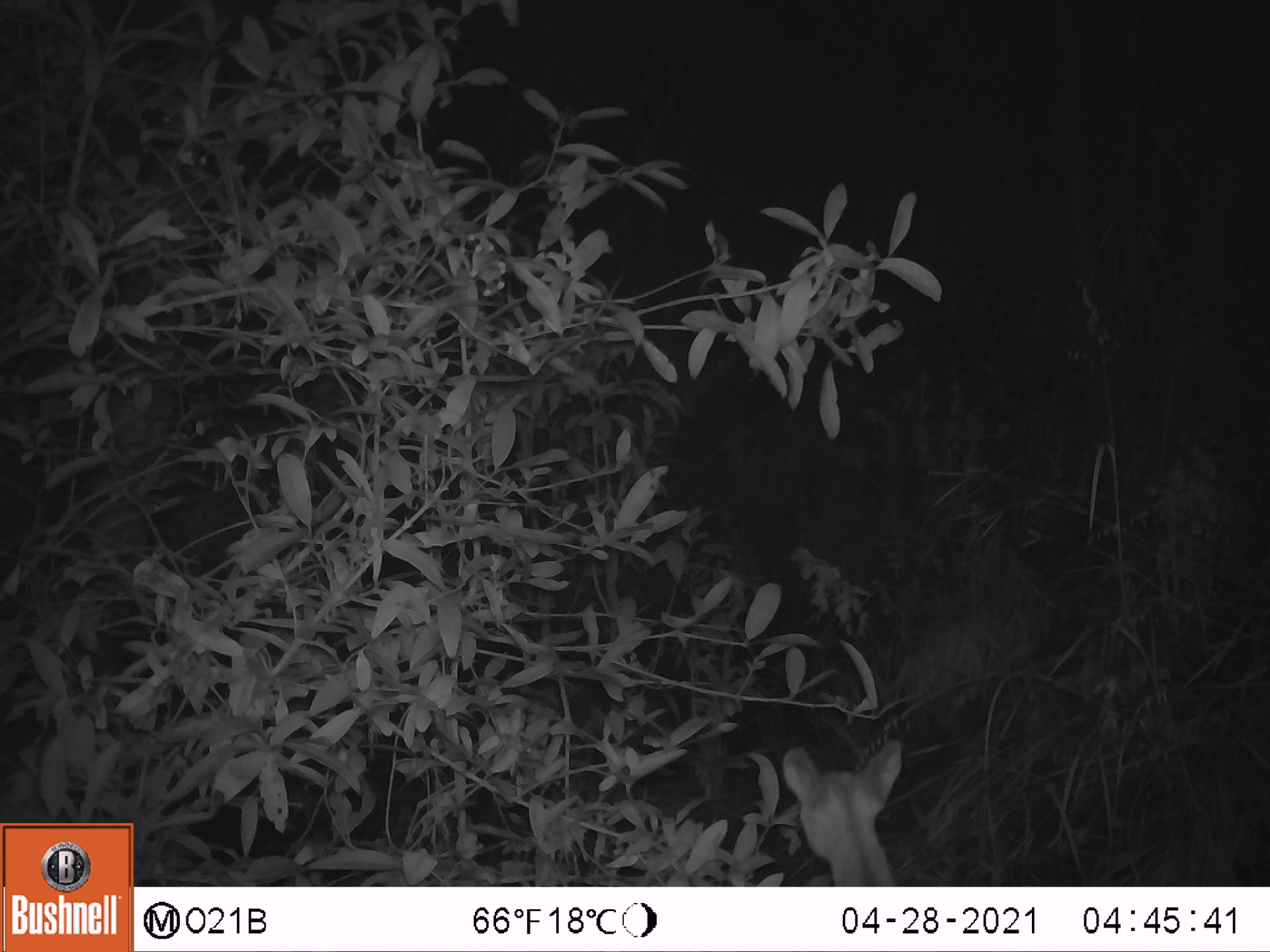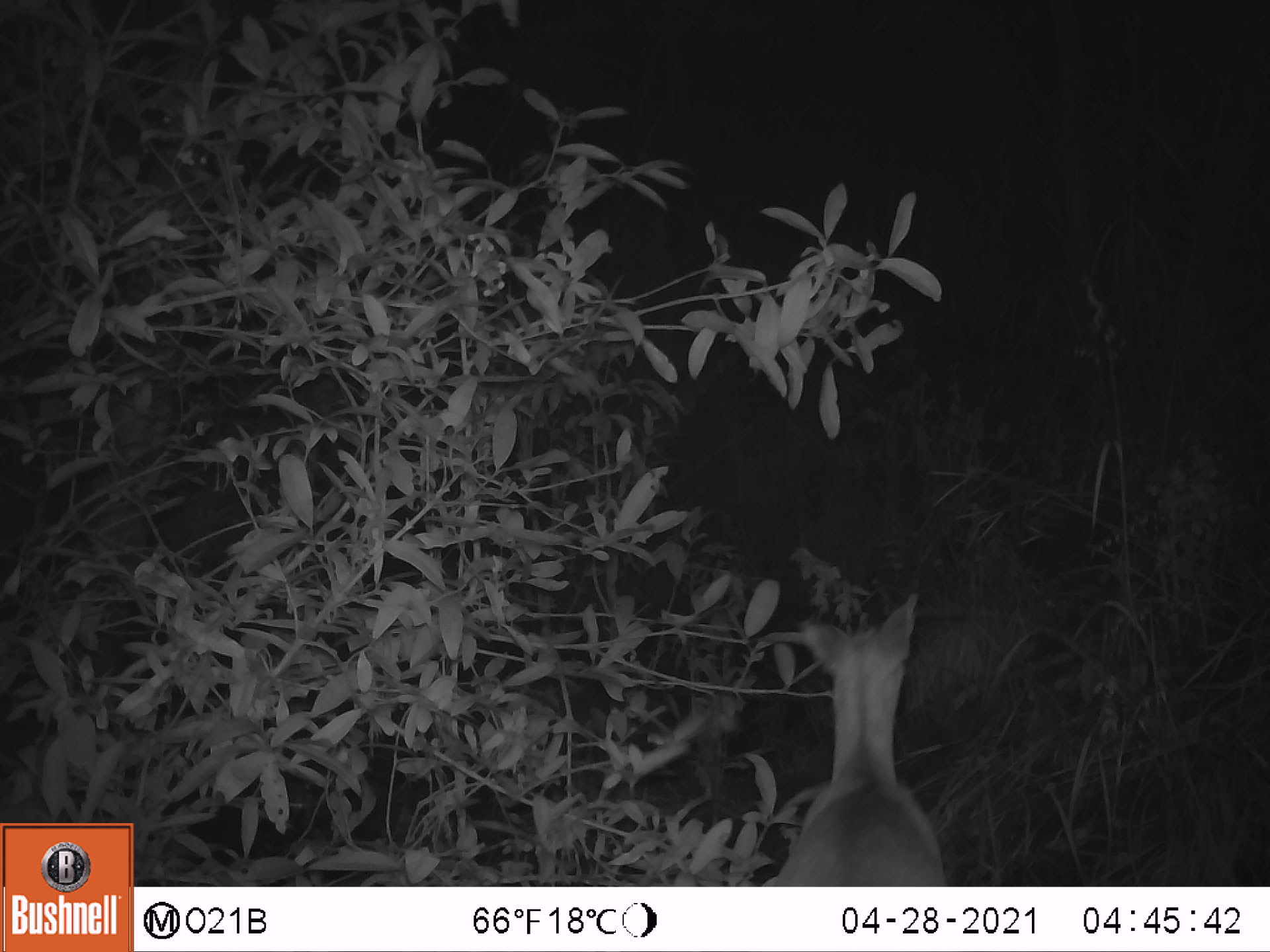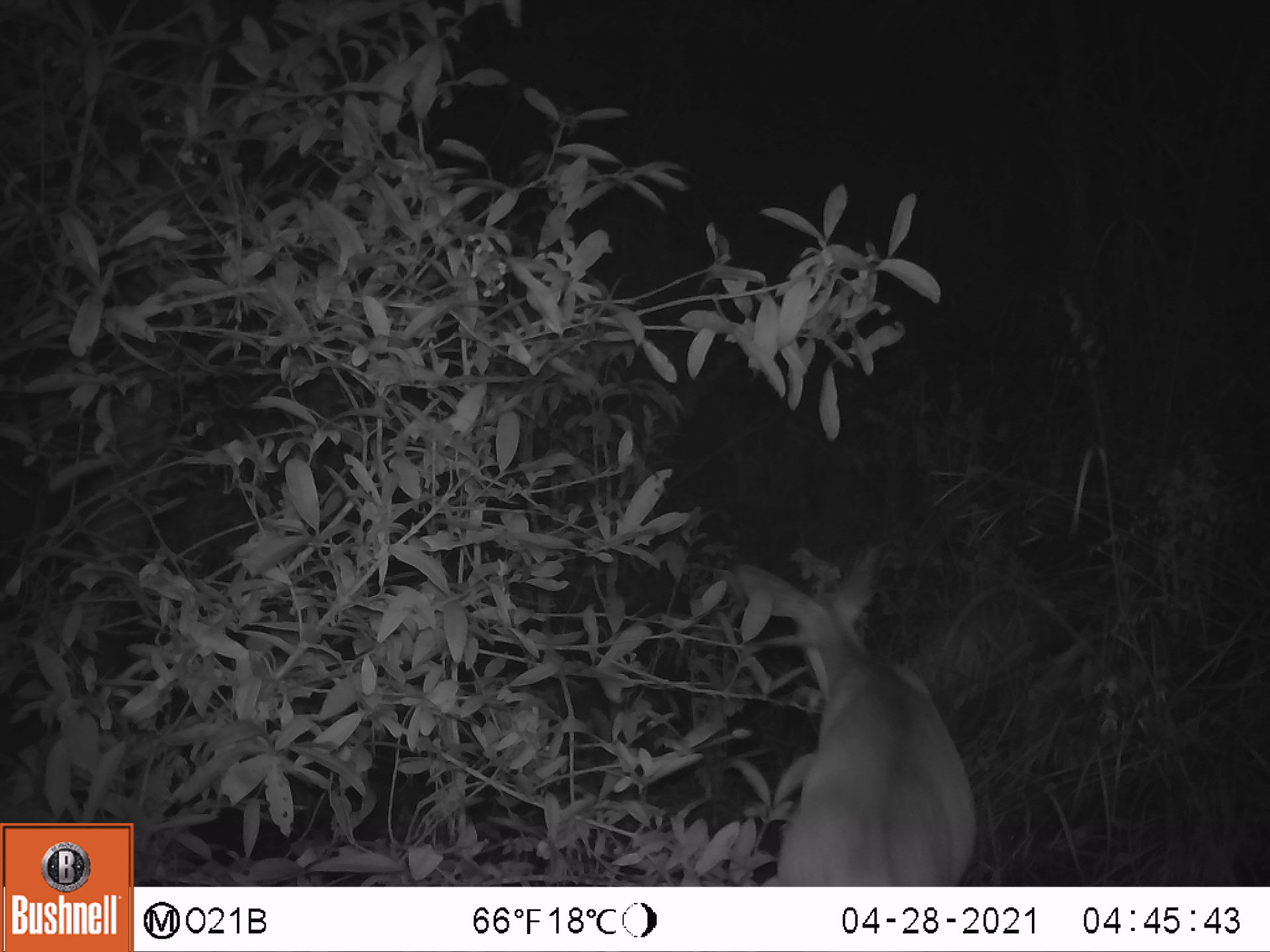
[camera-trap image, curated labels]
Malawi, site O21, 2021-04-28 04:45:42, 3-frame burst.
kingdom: Animalia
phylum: Chordata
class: Mammalia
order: Artiodactyla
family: Bovidae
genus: Tragelaphus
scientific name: Tragelaphus sylvaticus sylvaticus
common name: cape bushbuck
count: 1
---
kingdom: Animalia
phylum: Chordata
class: Mammalia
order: Artiodactyla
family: Bovidae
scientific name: Antilopinae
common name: small antelope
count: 1